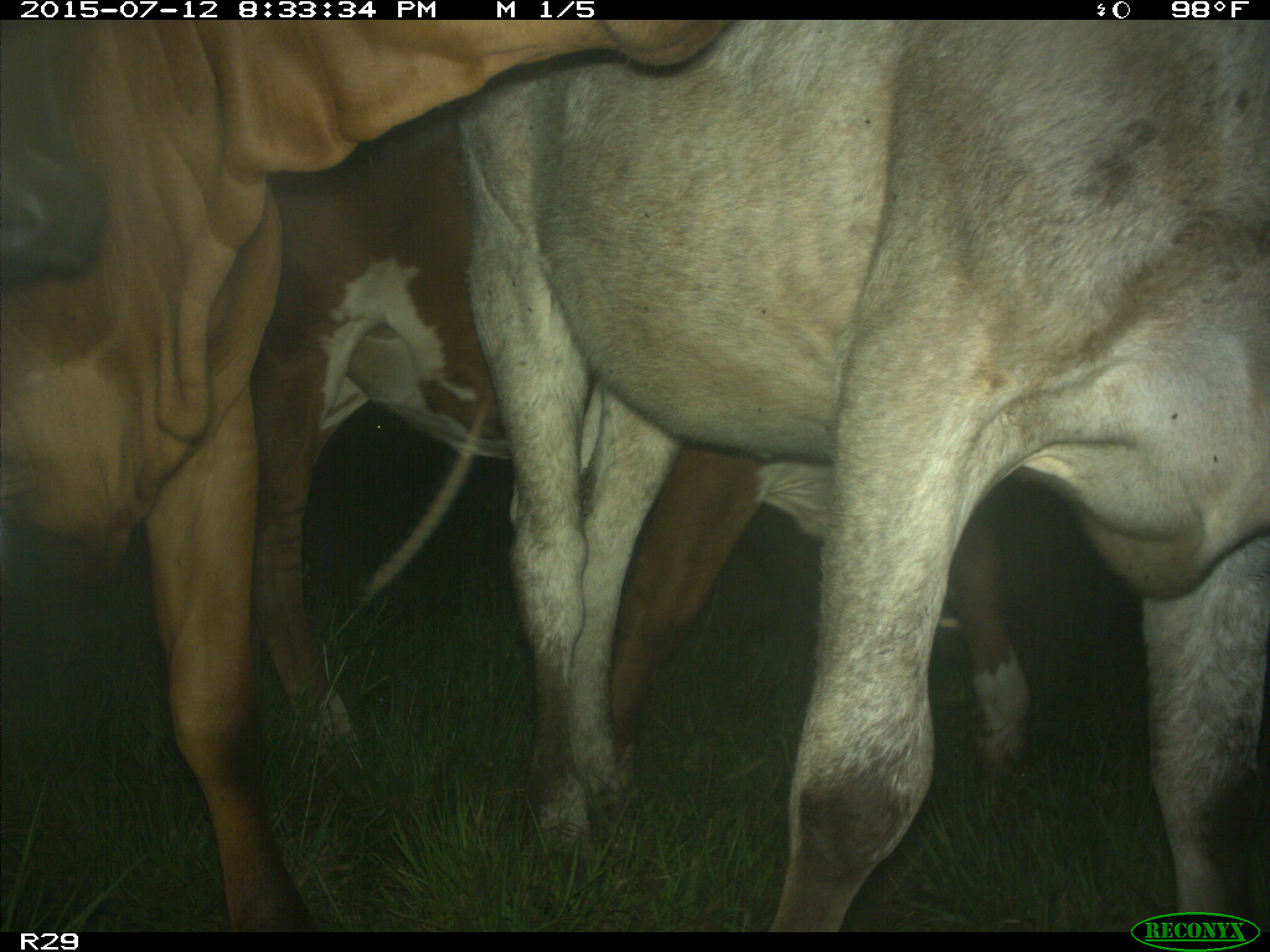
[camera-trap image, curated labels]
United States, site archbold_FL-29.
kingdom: Animalia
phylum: Chordata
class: Mammalia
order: Artiodactyla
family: Bovidae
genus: Bos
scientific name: Bos taurus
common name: domestic cow